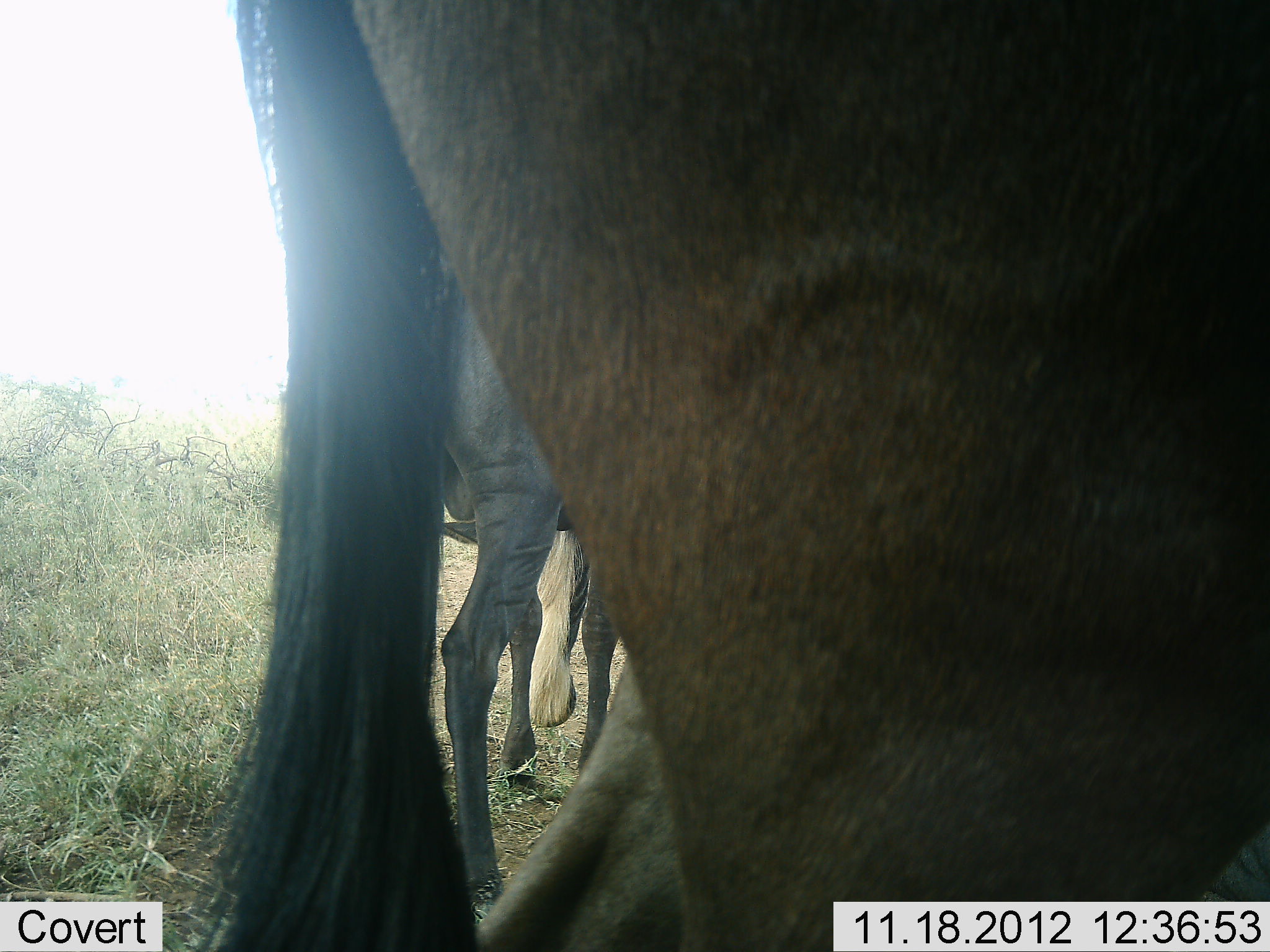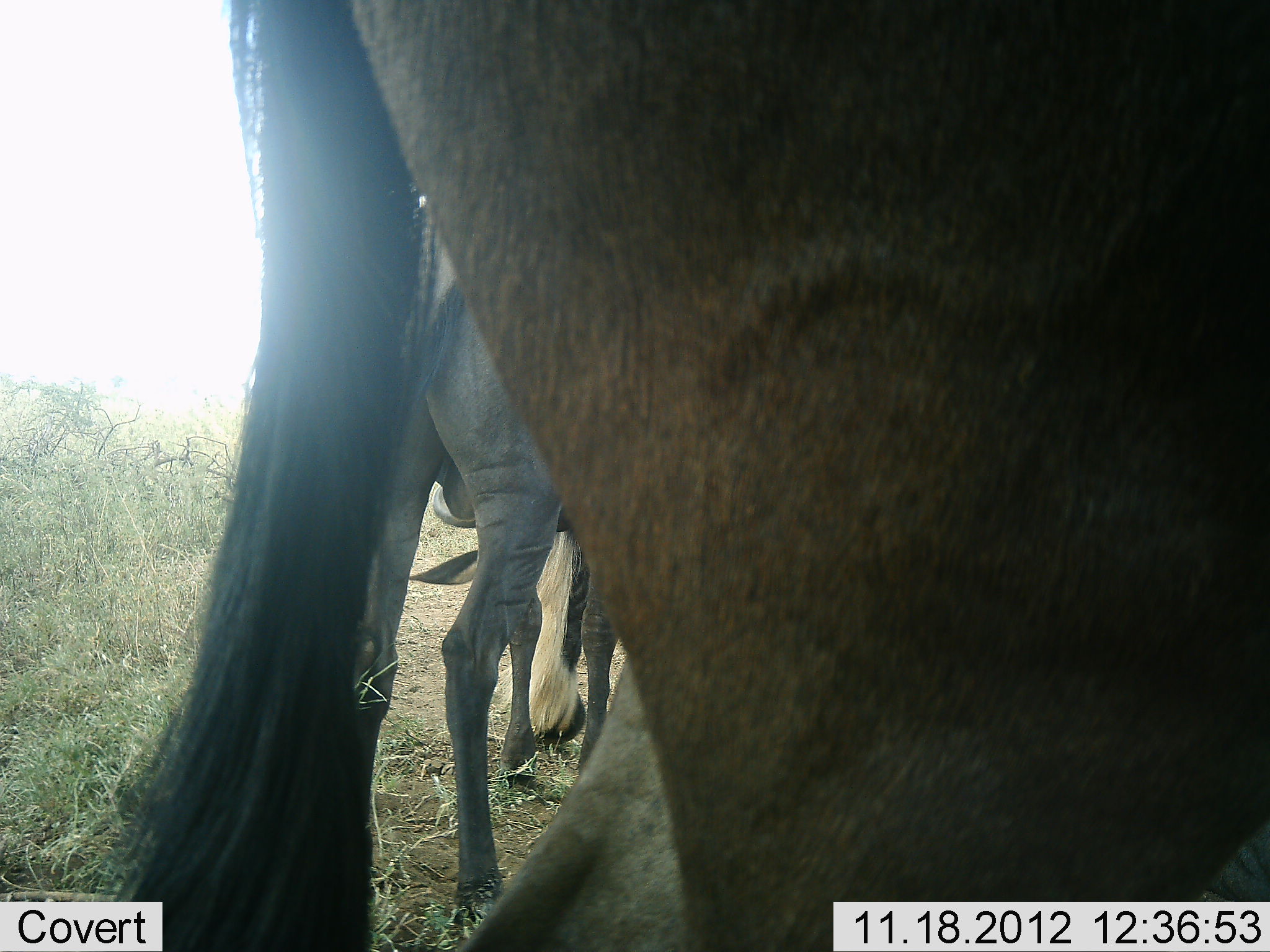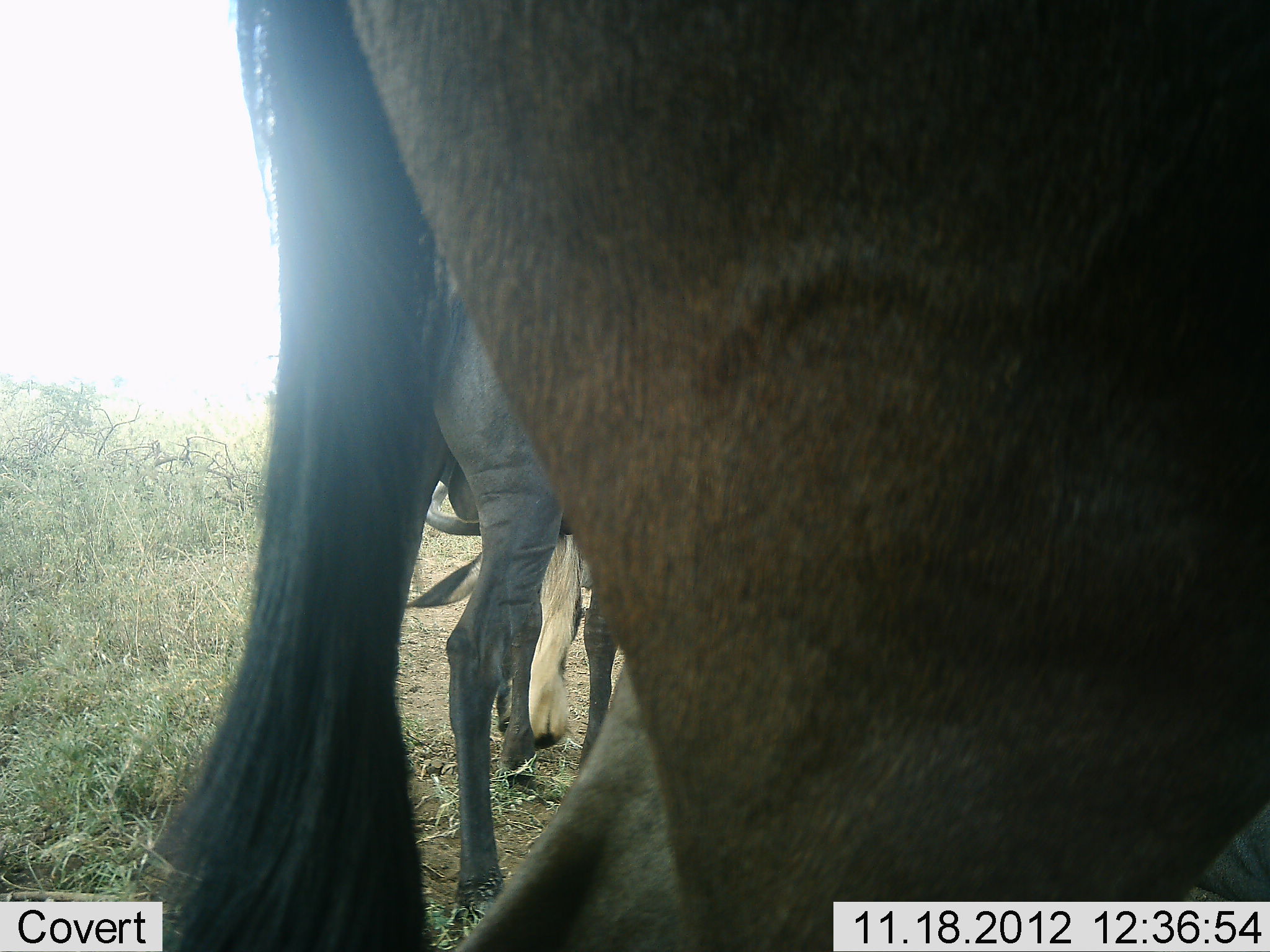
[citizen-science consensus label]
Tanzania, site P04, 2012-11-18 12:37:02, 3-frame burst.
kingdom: Animalia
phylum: Chordata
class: Mammalia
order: Artiodactyla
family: Bovidae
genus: Connochaetes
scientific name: Connochaetes taurinus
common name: blue wildebeest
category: wildebeest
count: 3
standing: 82%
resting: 0%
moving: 0%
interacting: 0%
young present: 18%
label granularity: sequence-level